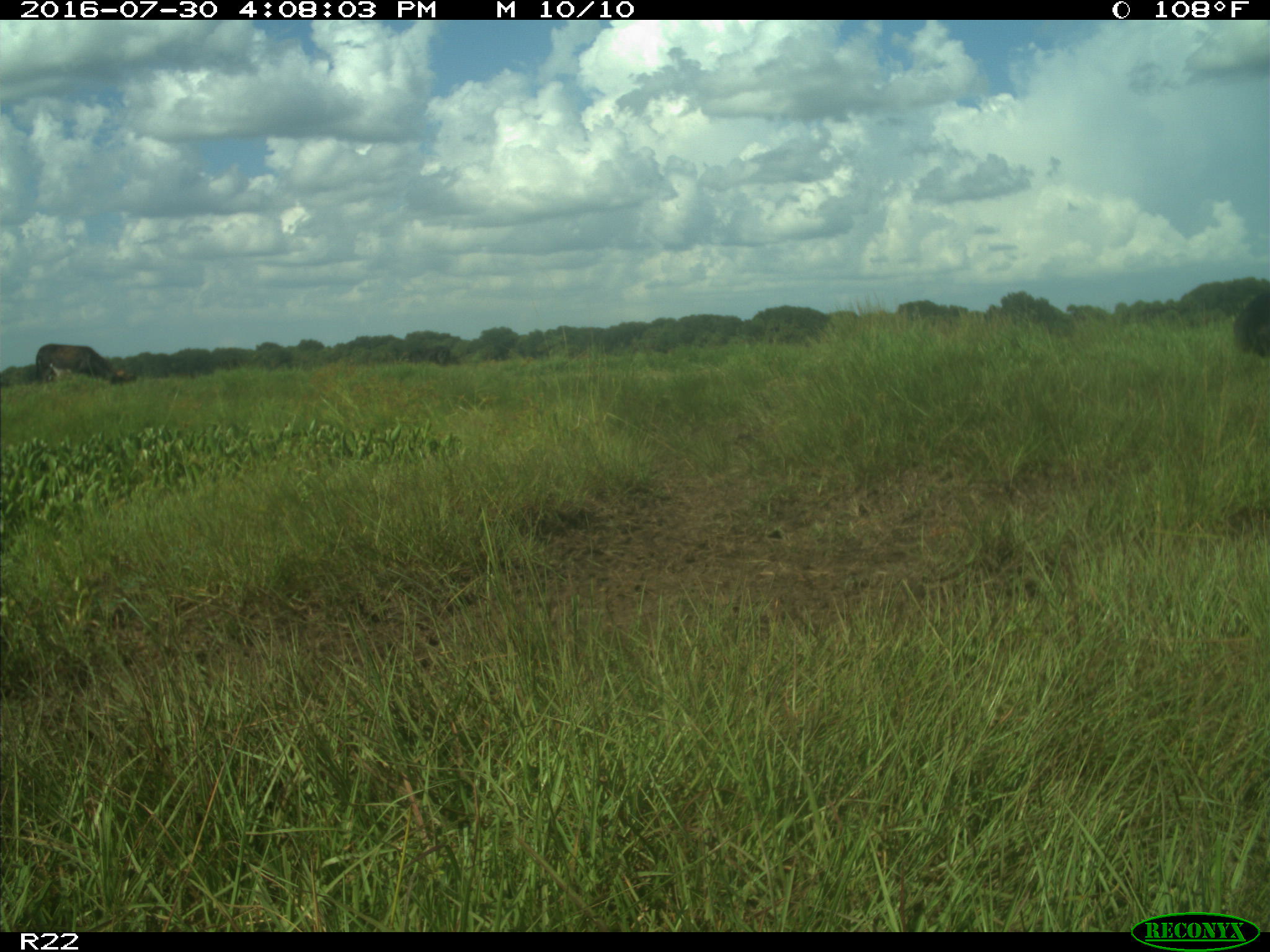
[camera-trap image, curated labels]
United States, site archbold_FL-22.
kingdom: Animalia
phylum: Chordata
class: Mammalia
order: Artiodactyla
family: Bovidae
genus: Bos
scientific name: Bos taurus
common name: domestic cow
Bos taurus (domestic cow).